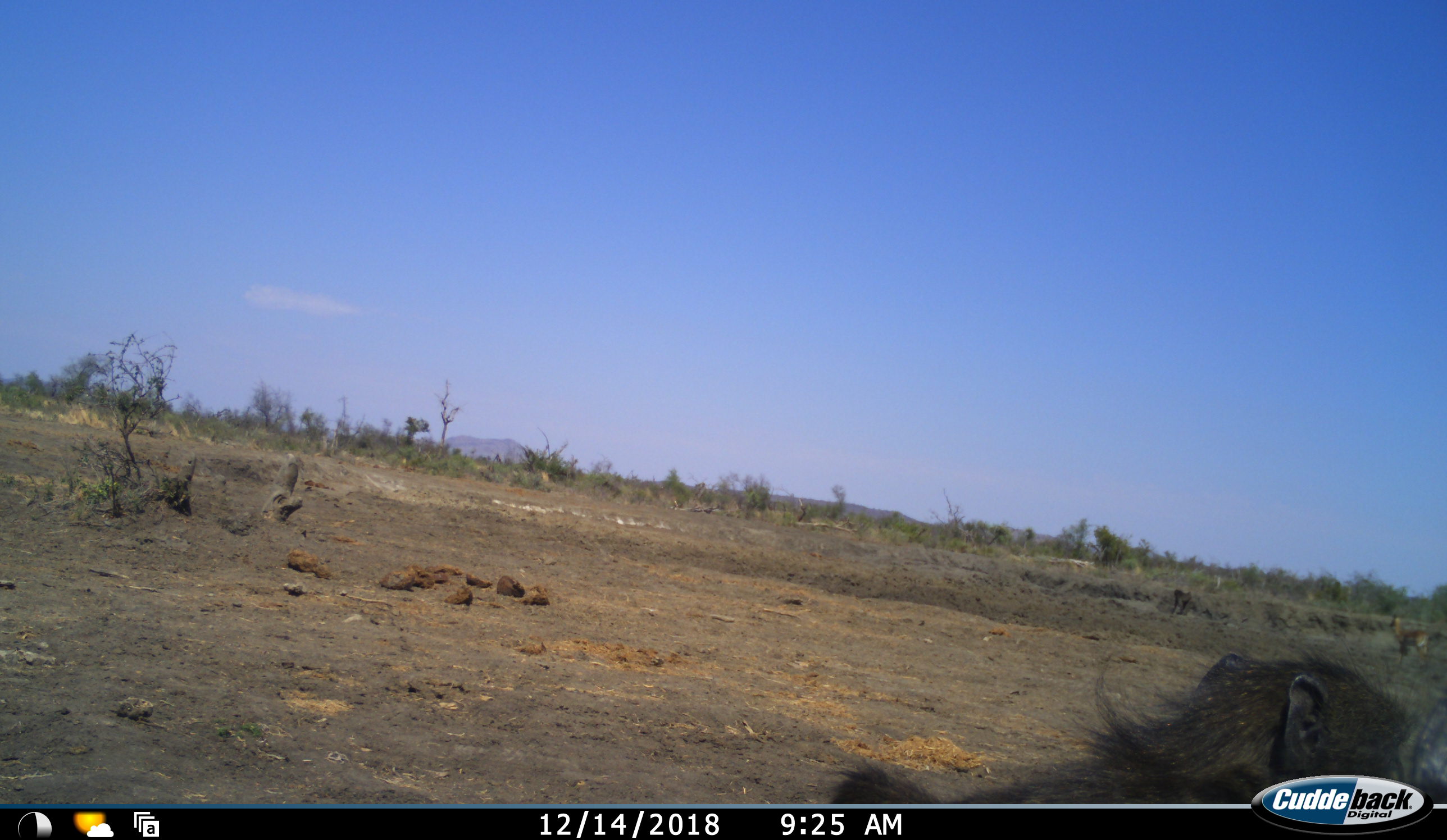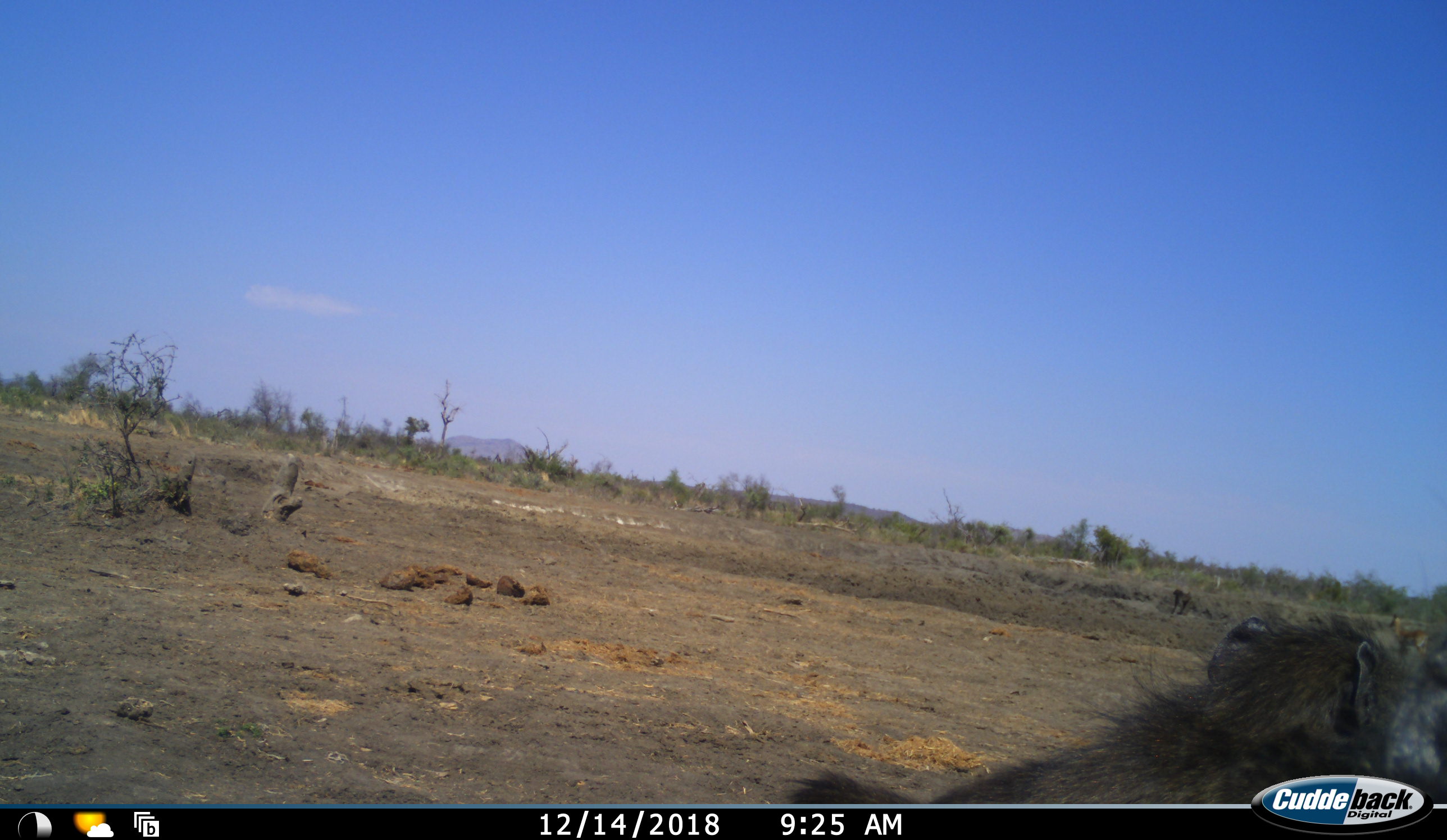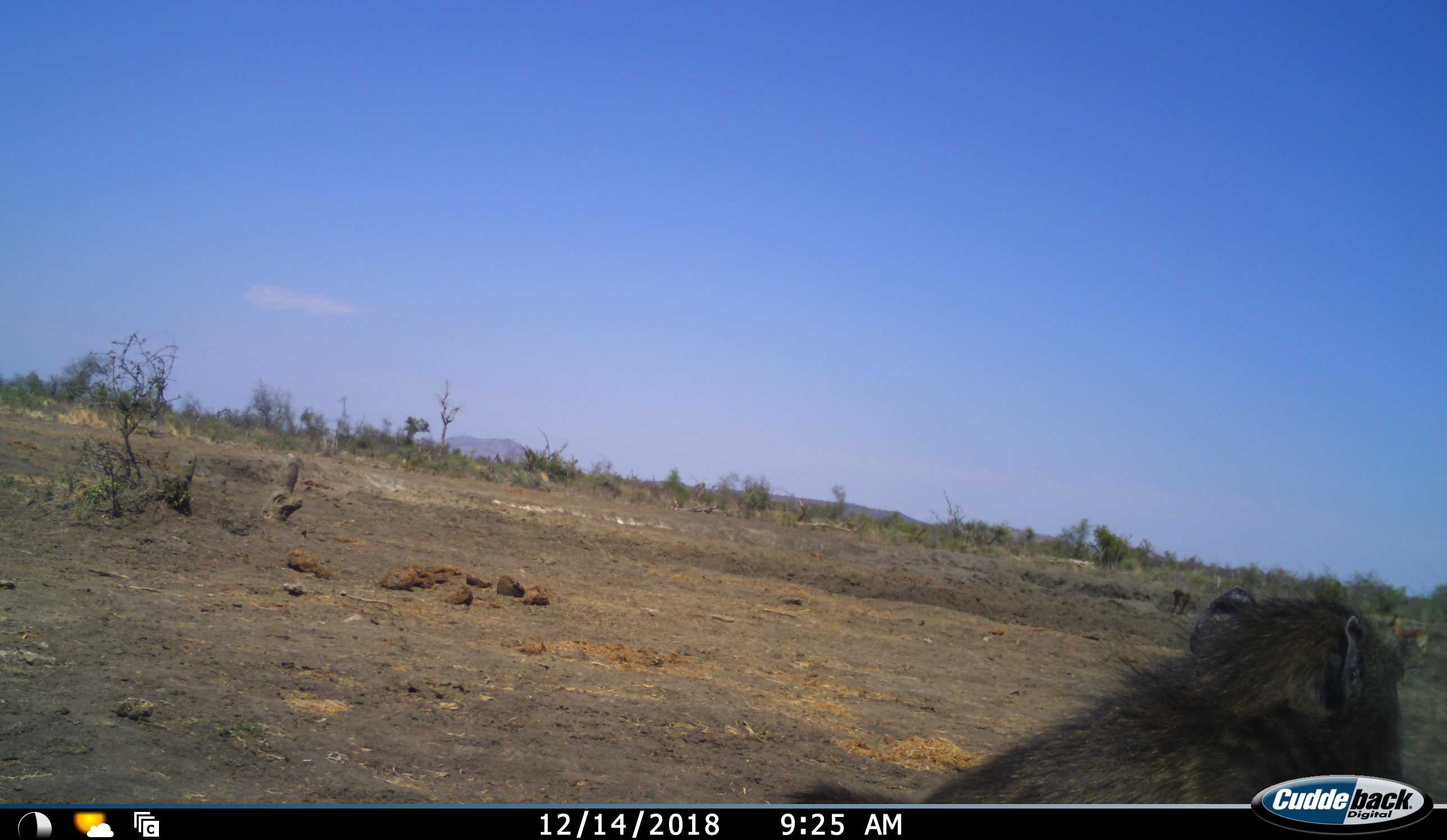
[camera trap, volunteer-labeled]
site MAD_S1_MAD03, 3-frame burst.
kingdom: Animalia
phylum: Chordata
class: Mammalia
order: Primates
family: Cercopithecidae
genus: Papio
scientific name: Papio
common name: baboon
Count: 2.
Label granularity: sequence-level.